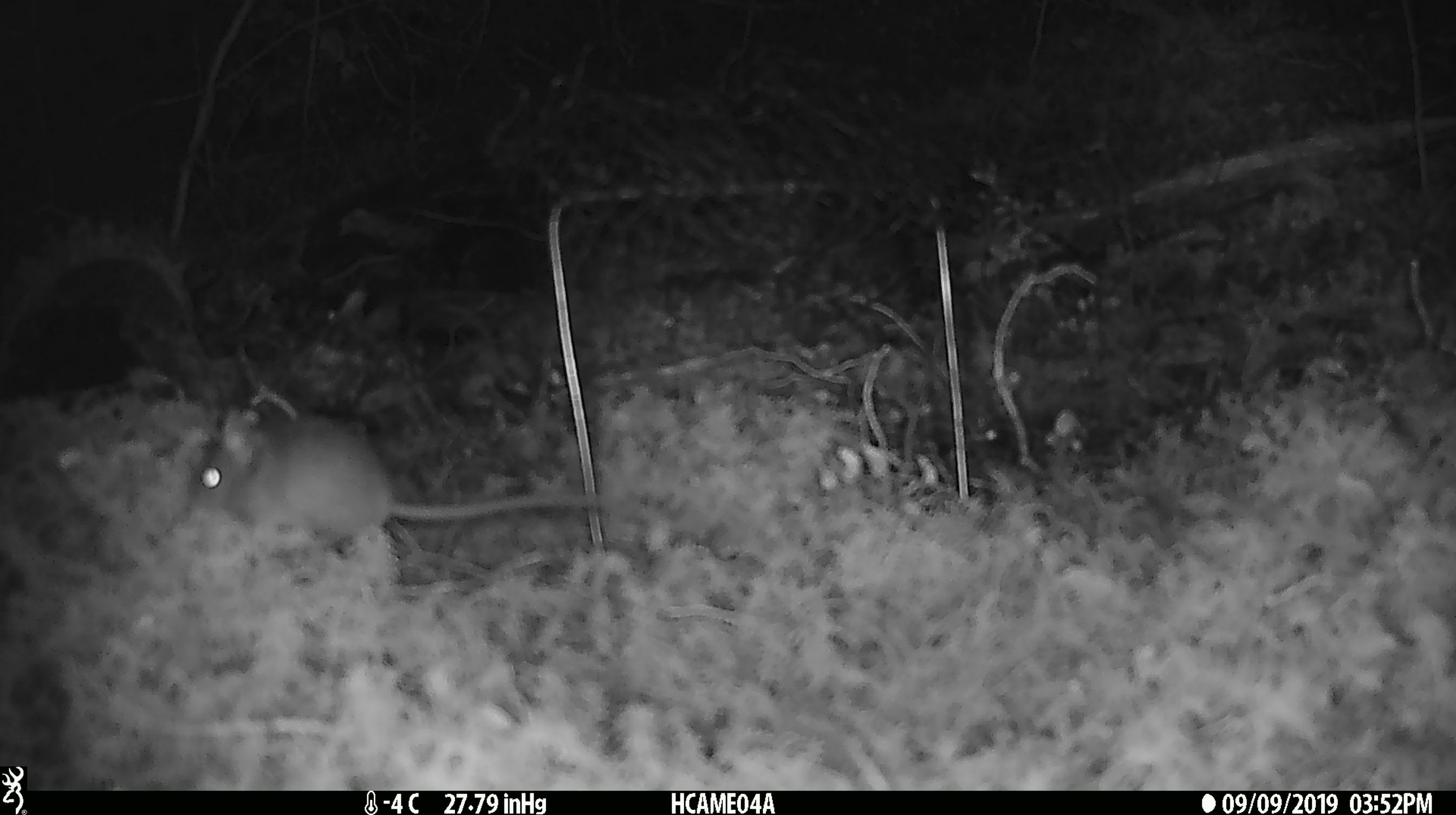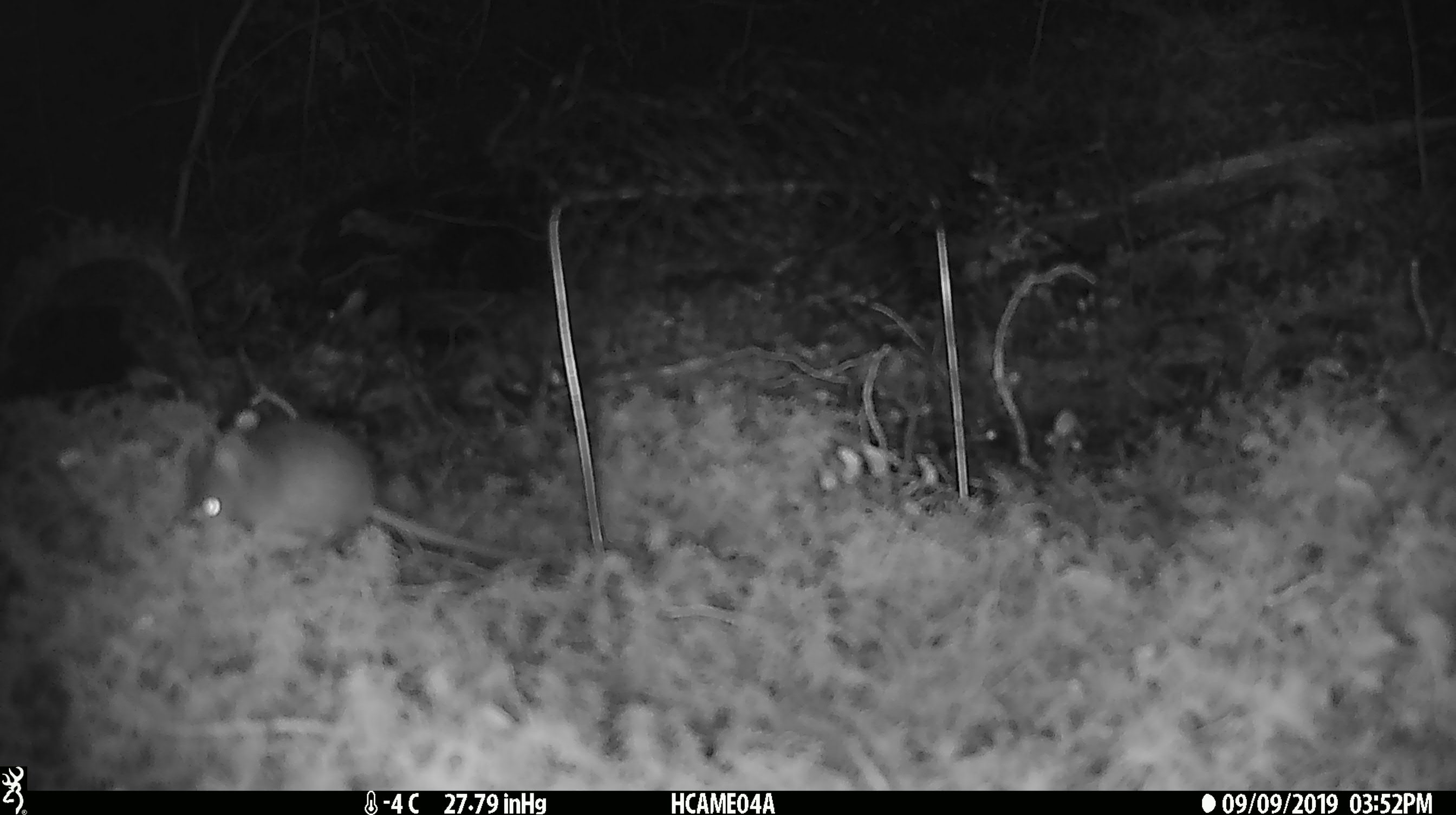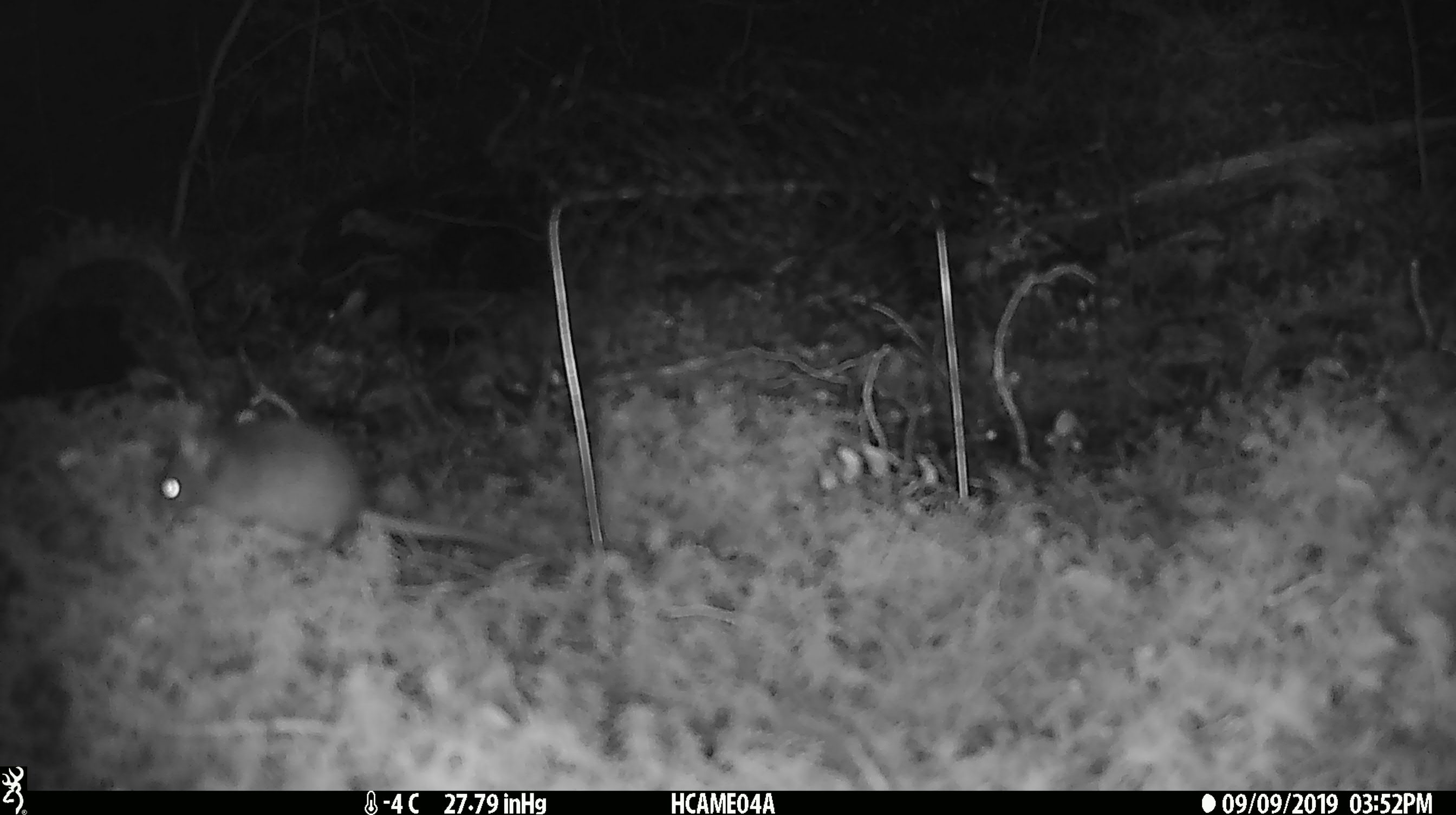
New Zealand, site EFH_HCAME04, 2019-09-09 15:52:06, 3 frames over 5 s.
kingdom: Animalia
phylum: Chordata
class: Mammalia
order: Rodentia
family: Muridae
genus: Mus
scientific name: Mus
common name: mouse